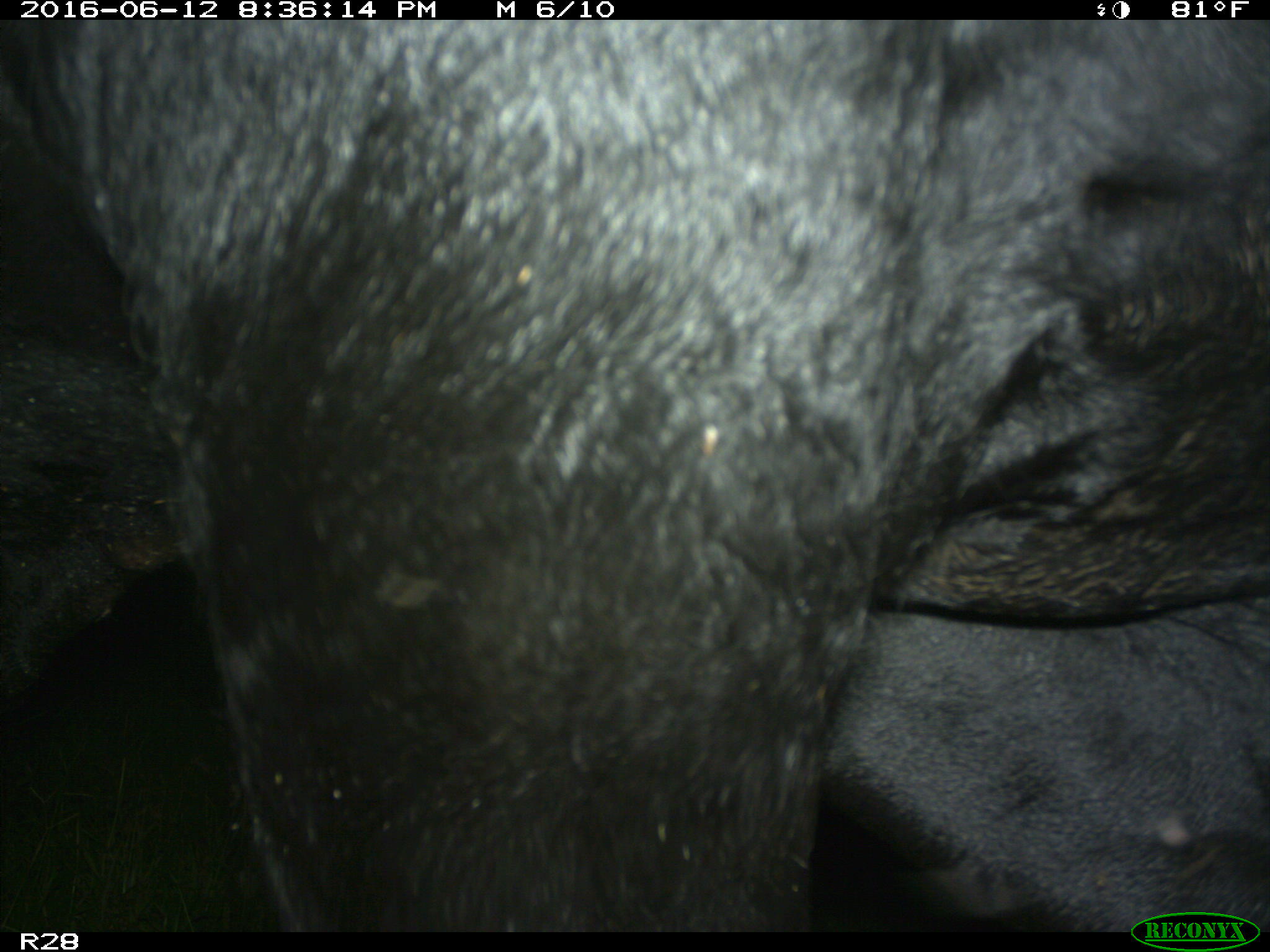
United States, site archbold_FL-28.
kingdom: Animalia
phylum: Chordata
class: Mammalia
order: Artiodactyla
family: Bovidae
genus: Bos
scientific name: Bos taurus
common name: domestic cow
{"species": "Bos taurus (domestic cow)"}